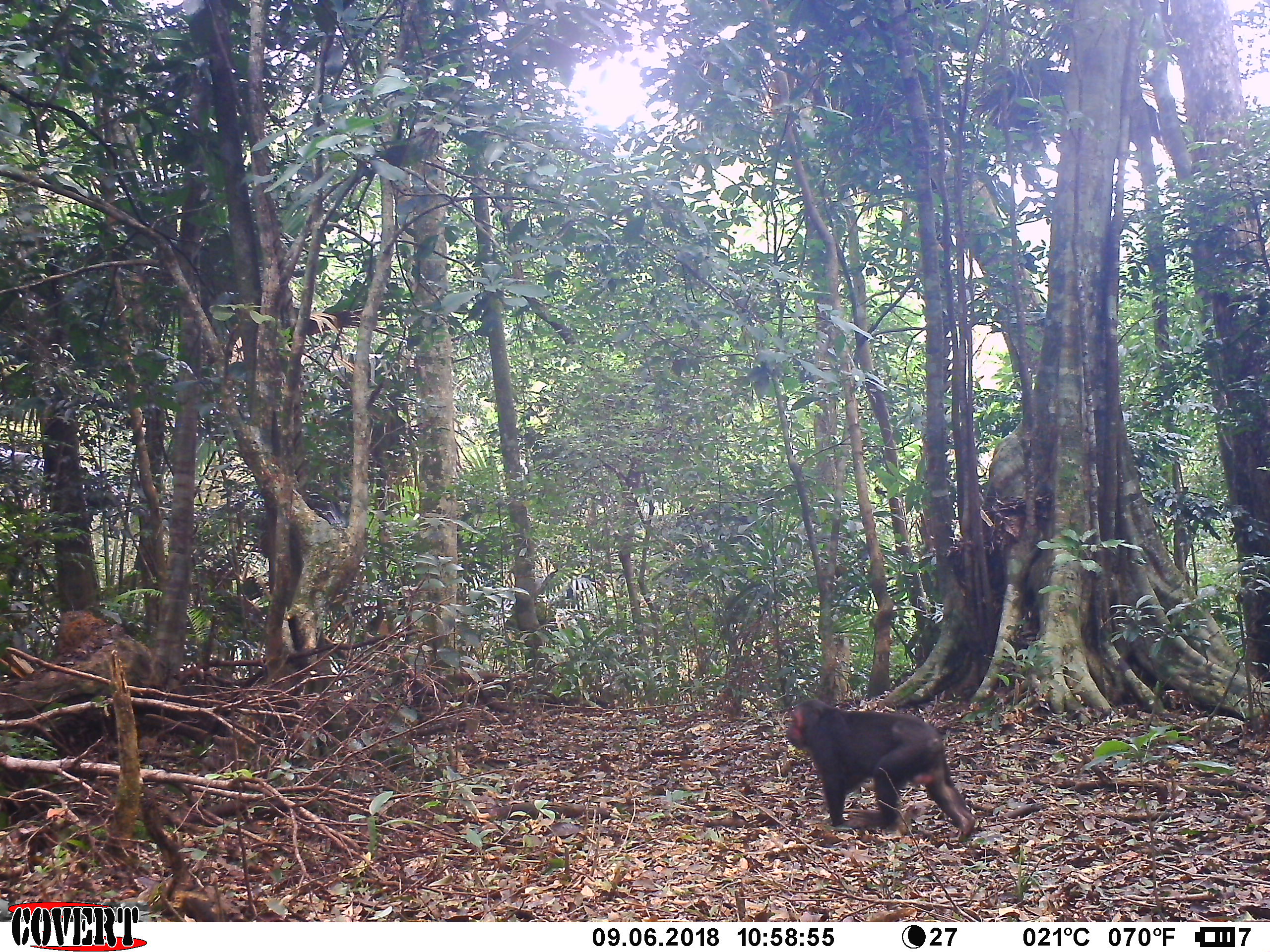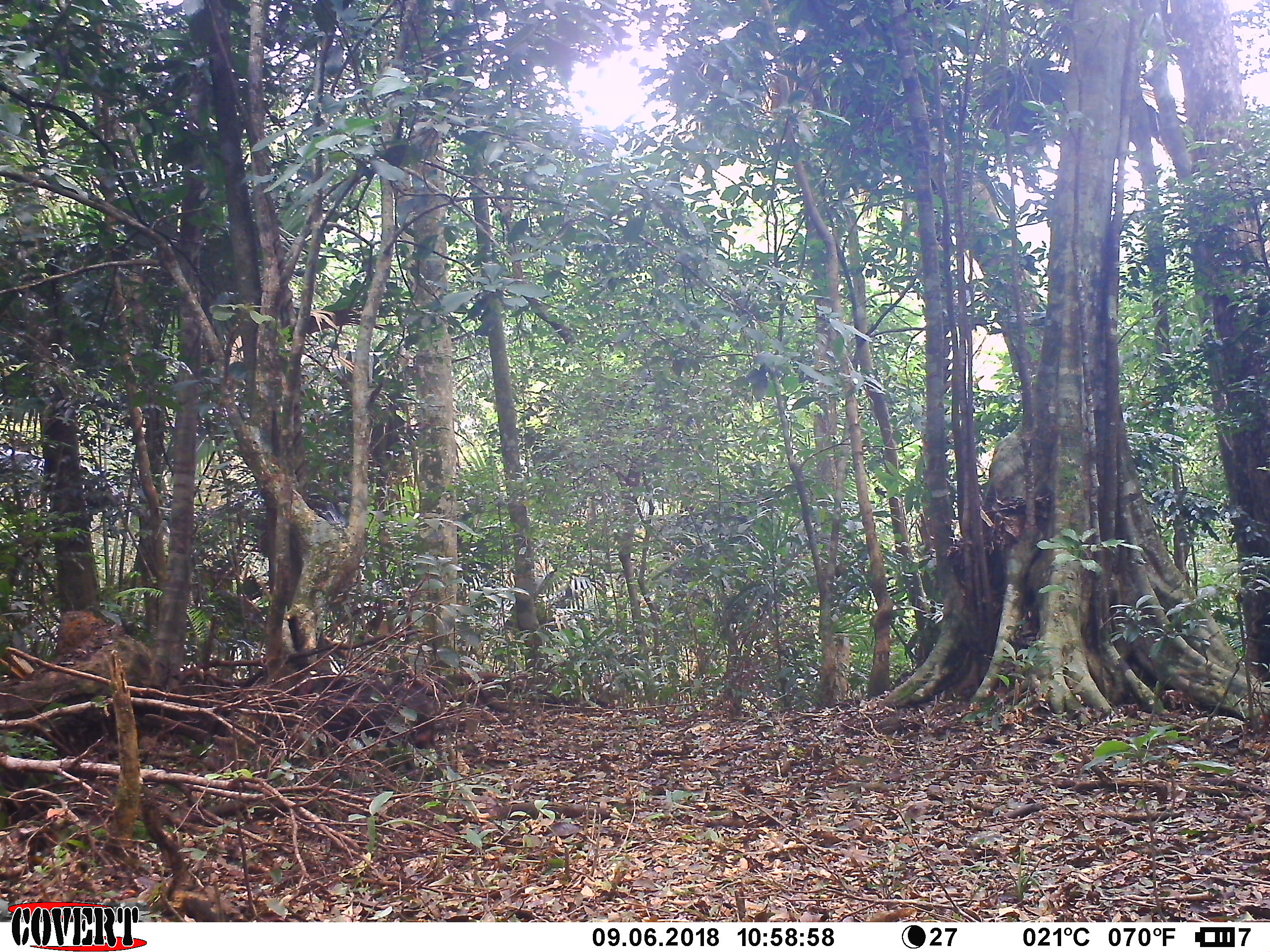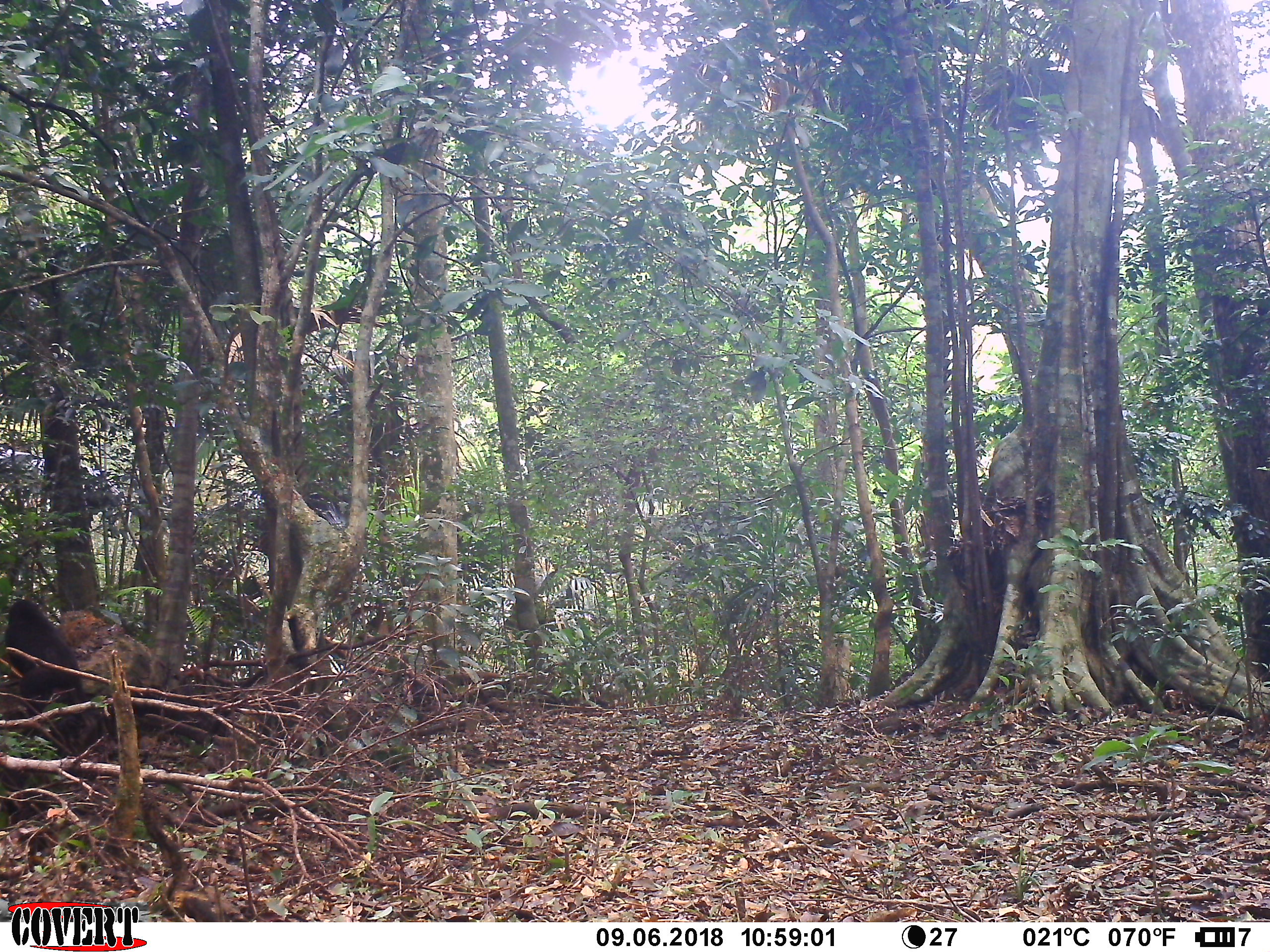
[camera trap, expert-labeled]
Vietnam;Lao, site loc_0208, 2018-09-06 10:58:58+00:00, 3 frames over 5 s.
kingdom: Animalia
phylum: Chordata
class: Mammalia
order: Primates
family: Cercopithecidae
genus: Macaca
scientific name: Macaca arctoides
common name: stump-tailed macaque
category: stump tailed macaque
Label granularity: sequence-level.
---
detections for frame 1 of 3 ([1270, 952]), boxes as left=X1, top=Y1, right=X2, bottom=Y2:
stump tailed macaque: left=784, top=698, right=976, bottom=842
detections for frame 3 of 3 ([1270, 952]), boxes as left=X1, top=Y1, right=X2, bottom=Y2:
stump tailed macaque: left=3, top=598, right=101, bottom=743